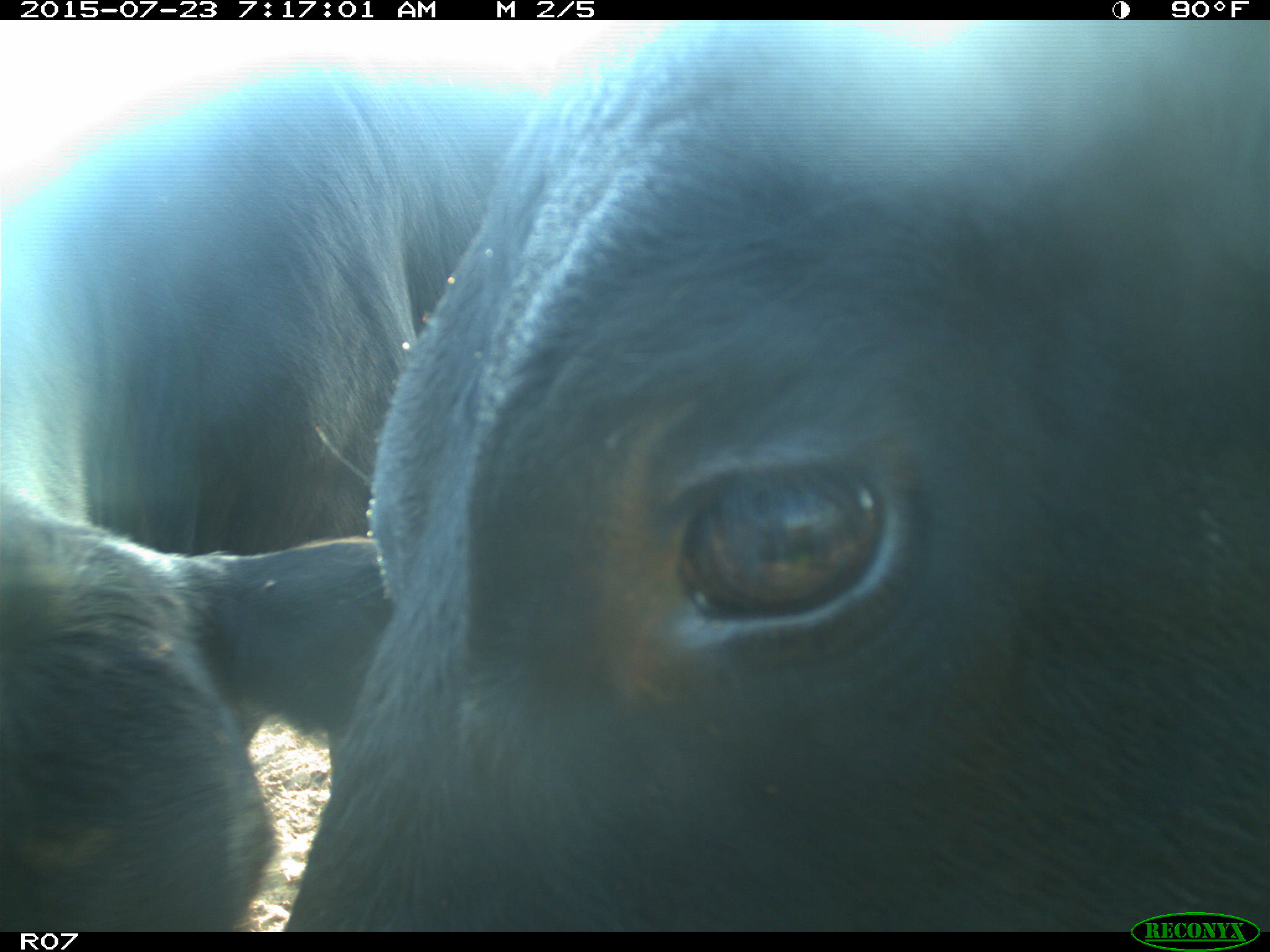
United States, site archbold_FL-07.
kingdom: Animalia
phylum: Chordata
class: Mammalia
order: Artiodactyla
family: Bovidae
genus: Bos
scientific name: Bos taurus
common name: domestic cow